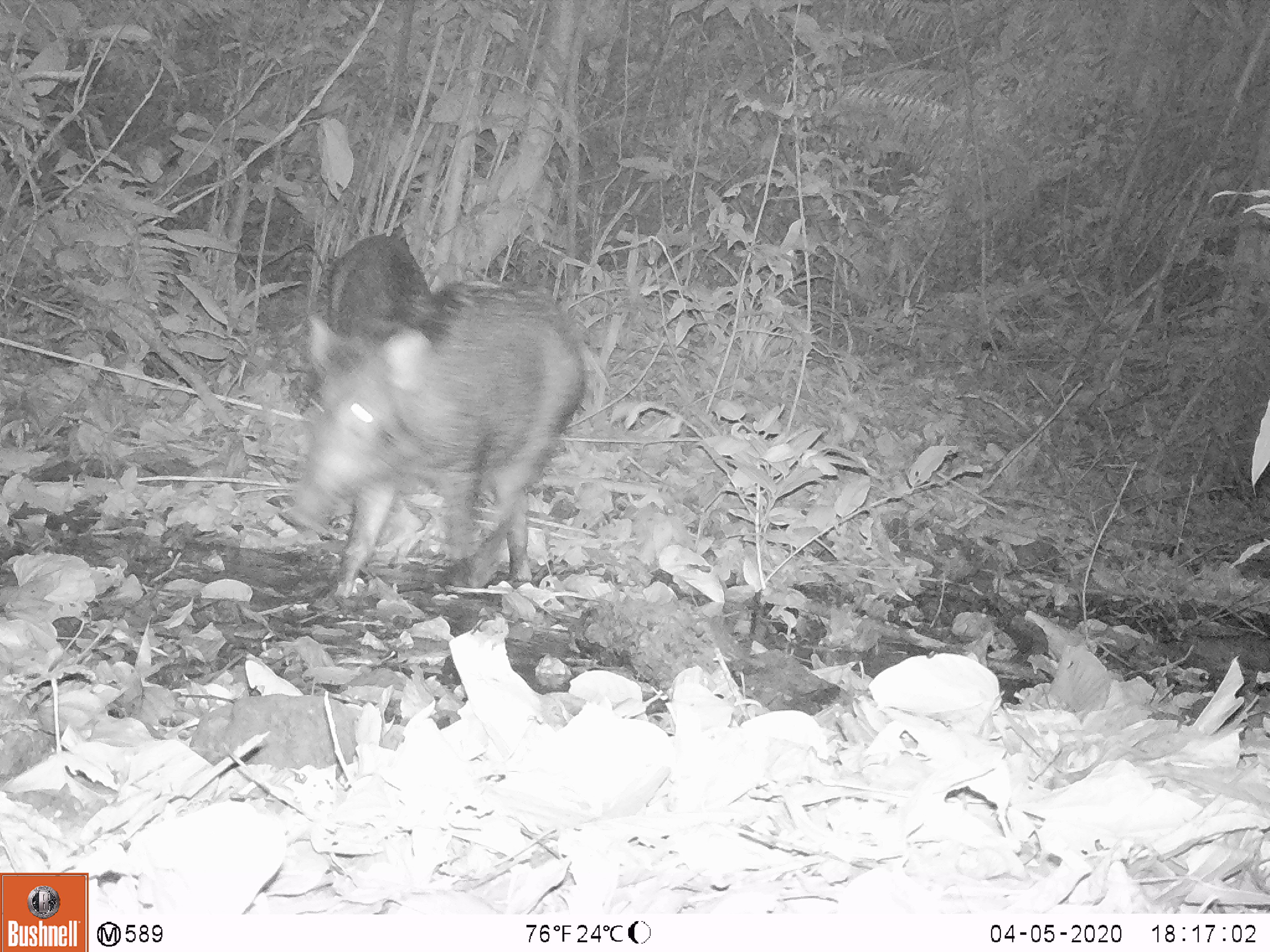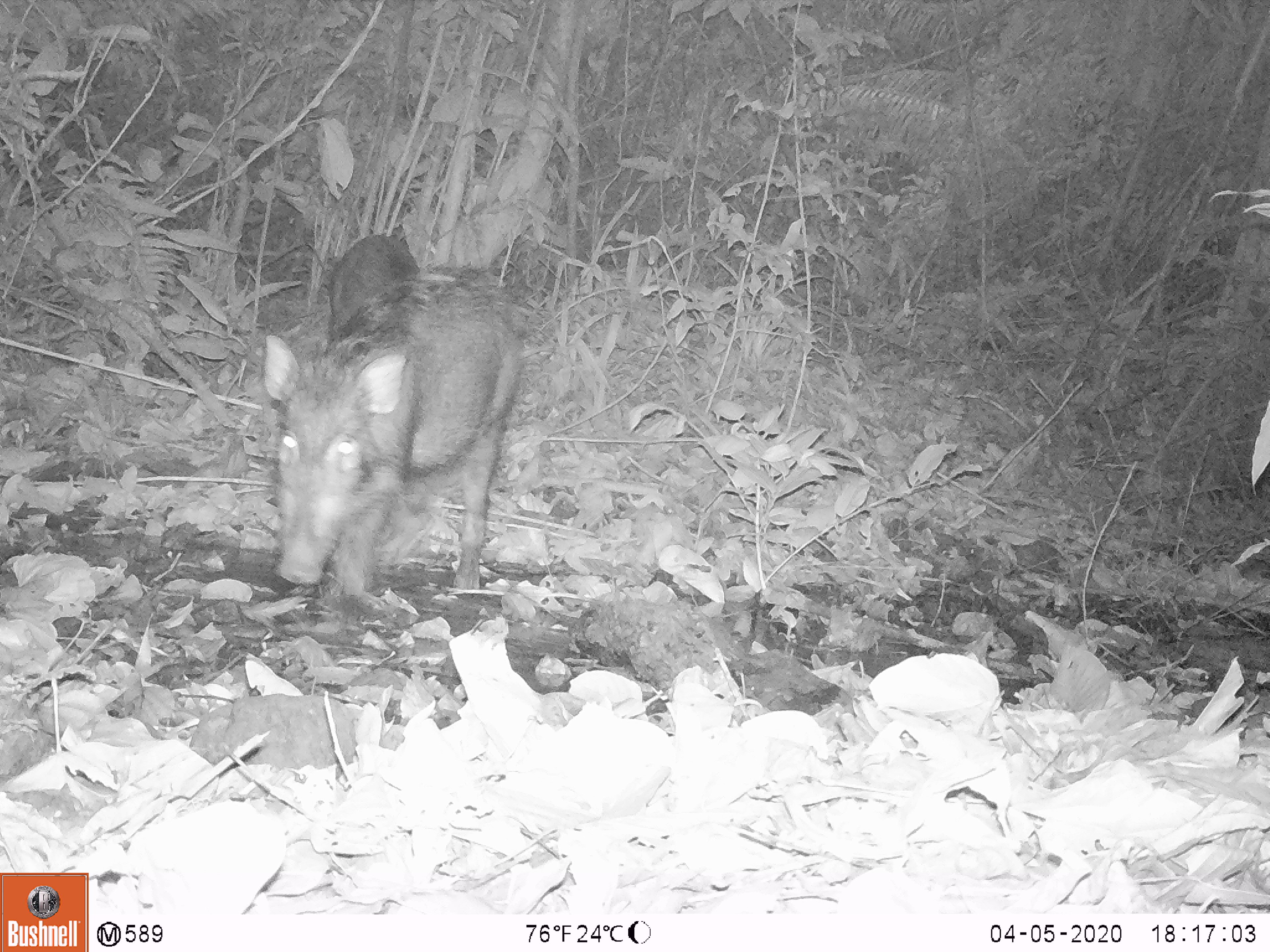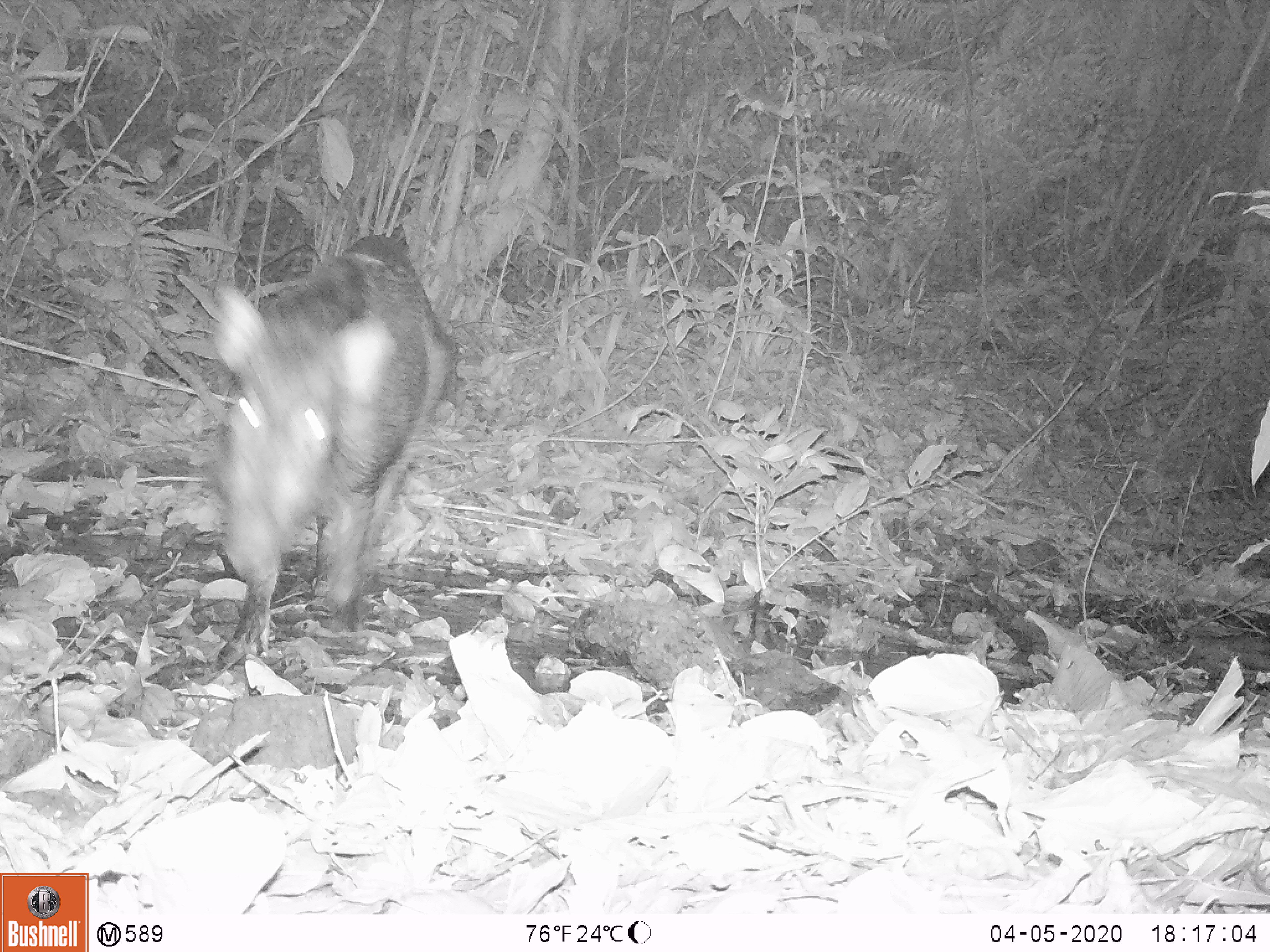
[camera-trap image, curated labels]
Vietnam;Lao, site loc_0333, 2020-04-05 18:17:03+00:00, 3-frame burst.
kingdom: Animalia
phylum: Chordata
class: Mammalia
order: Artiodactyla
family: Suidae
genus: Sus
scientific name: Sus scrofa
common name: eurasian wild pig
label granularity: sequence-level